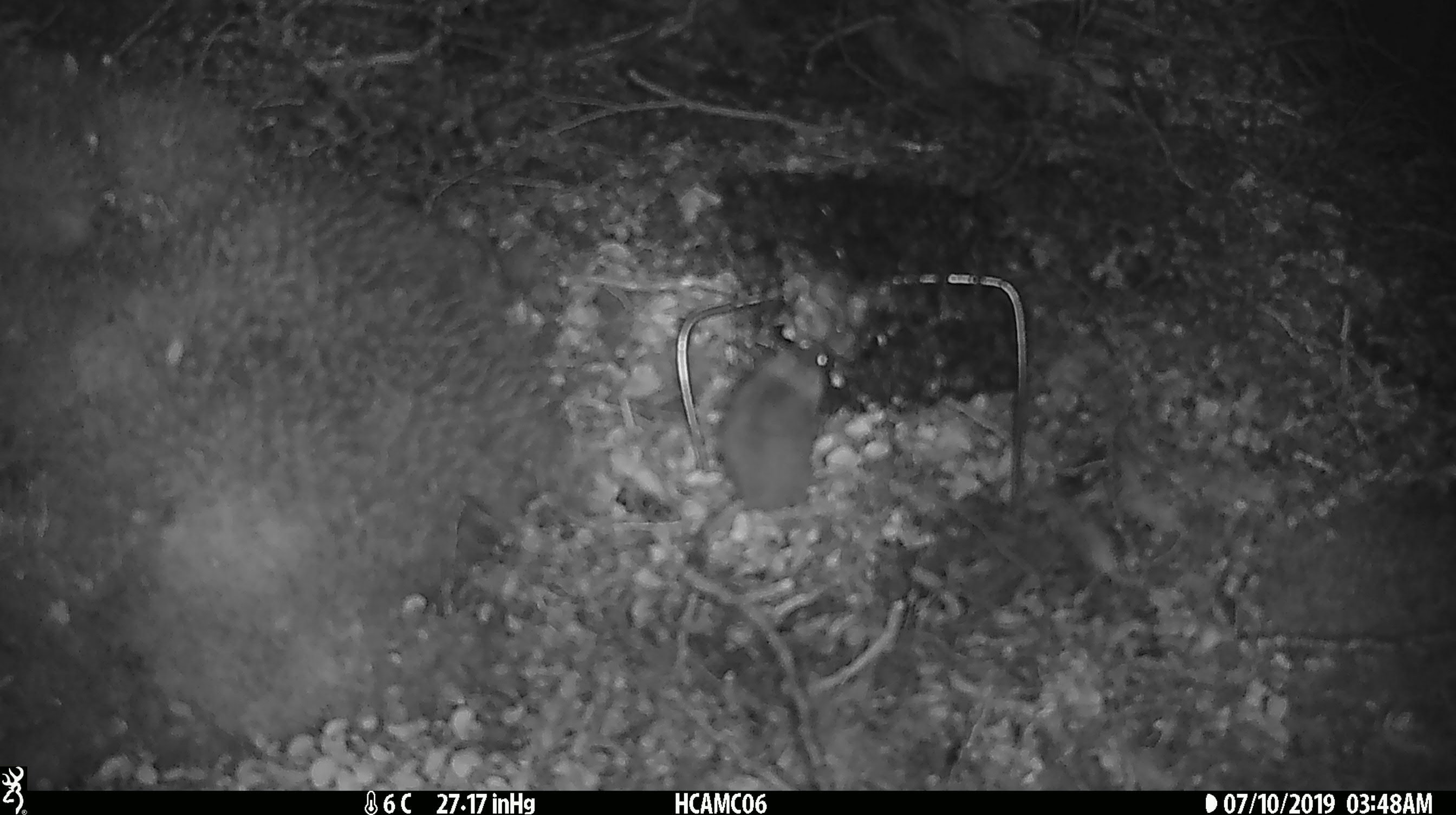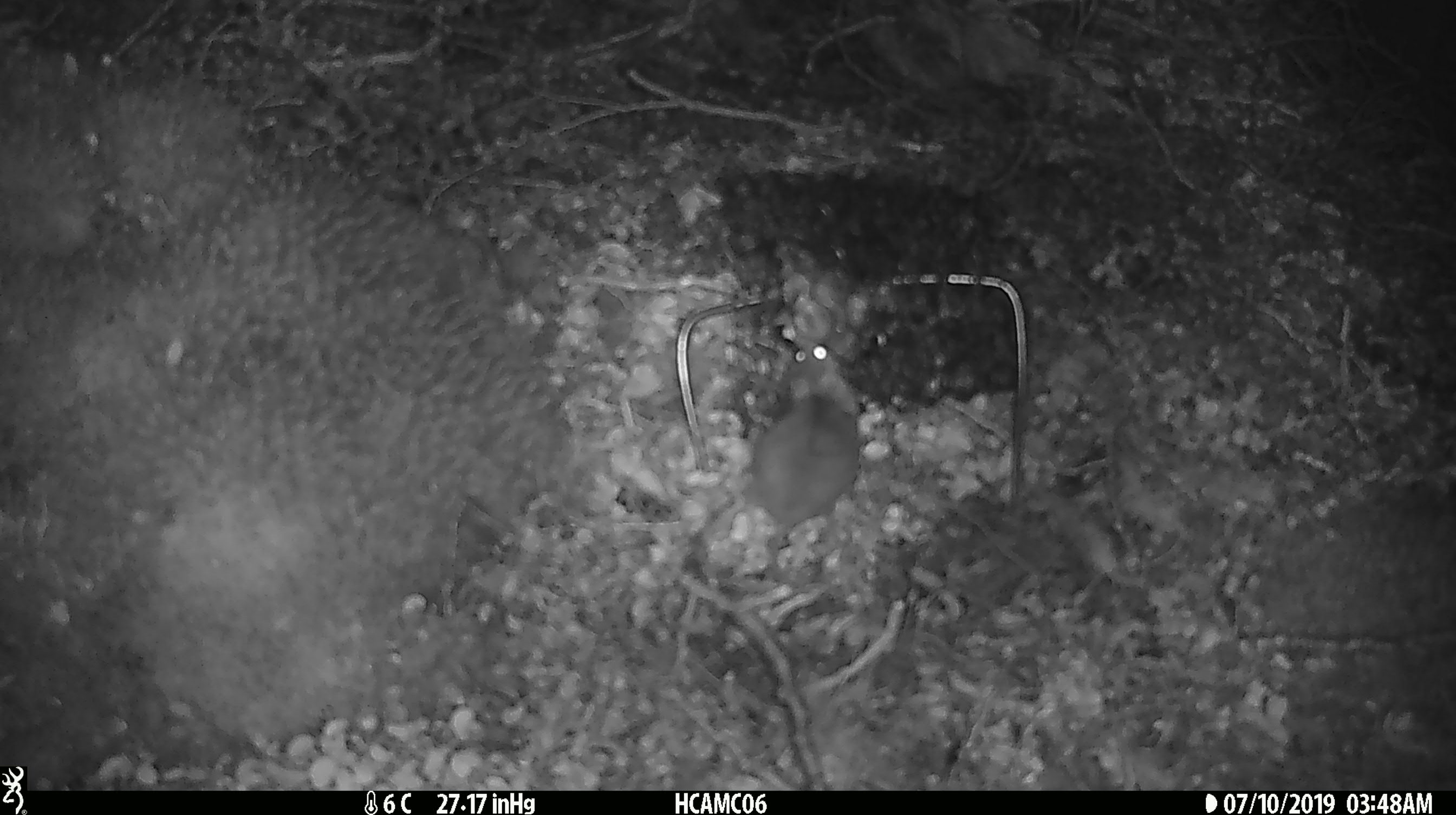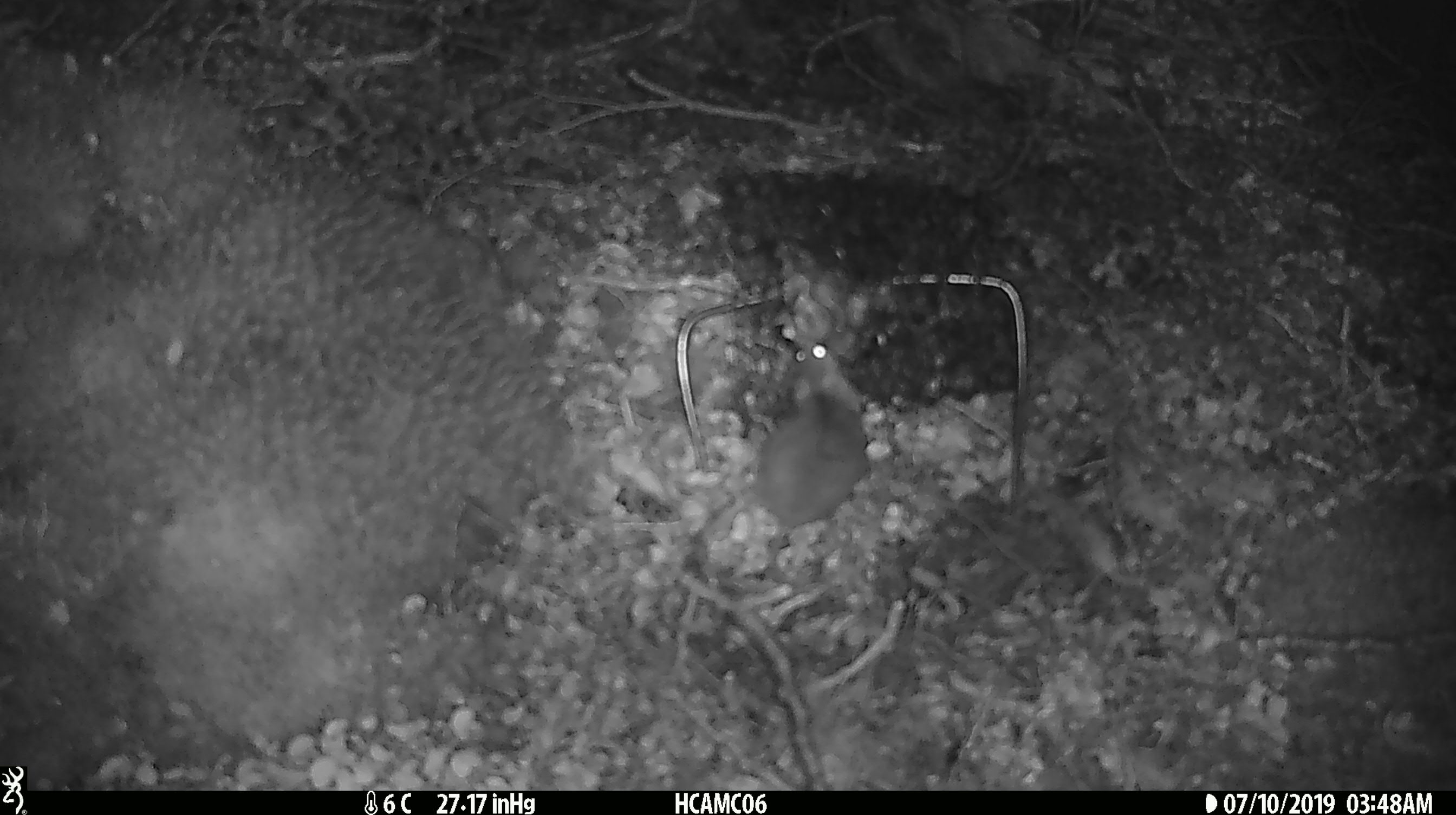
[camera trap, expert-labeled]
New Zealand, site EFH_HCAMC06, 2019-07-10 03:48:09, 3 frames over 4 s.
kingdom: Animalia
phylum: Chordata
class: Mammalia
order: Rodentia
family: Muridae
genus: Mus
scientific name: Mus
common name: mouse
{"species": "mouse (Mus)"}